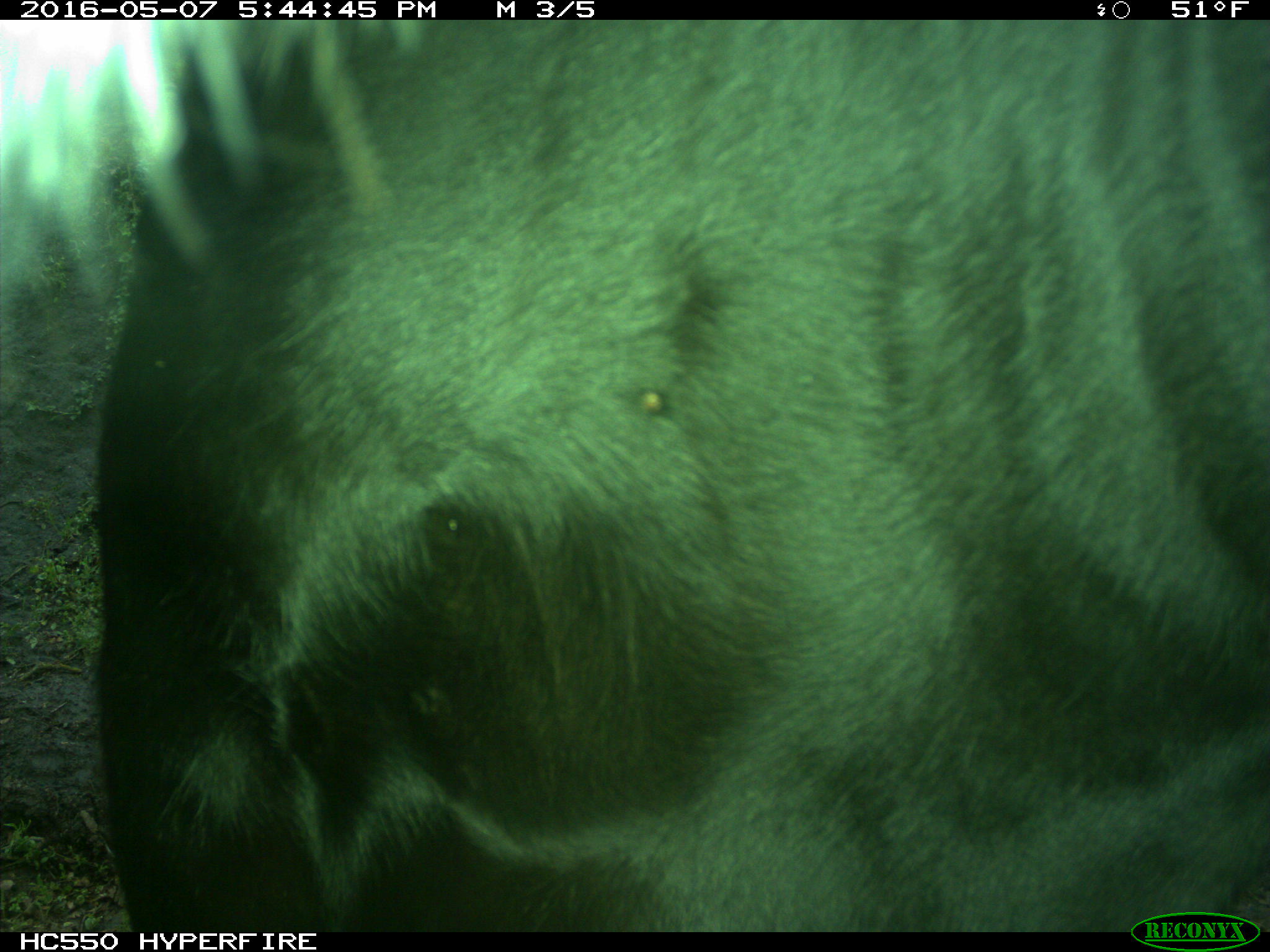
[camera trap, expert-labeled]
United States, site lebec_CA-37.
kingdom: Animalia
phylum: Chordata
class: Mammalia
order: Artiodactyla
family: Bovidae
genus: Bos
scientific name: Bos taurus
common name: domestic cow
Bos taurus (domestic cow).